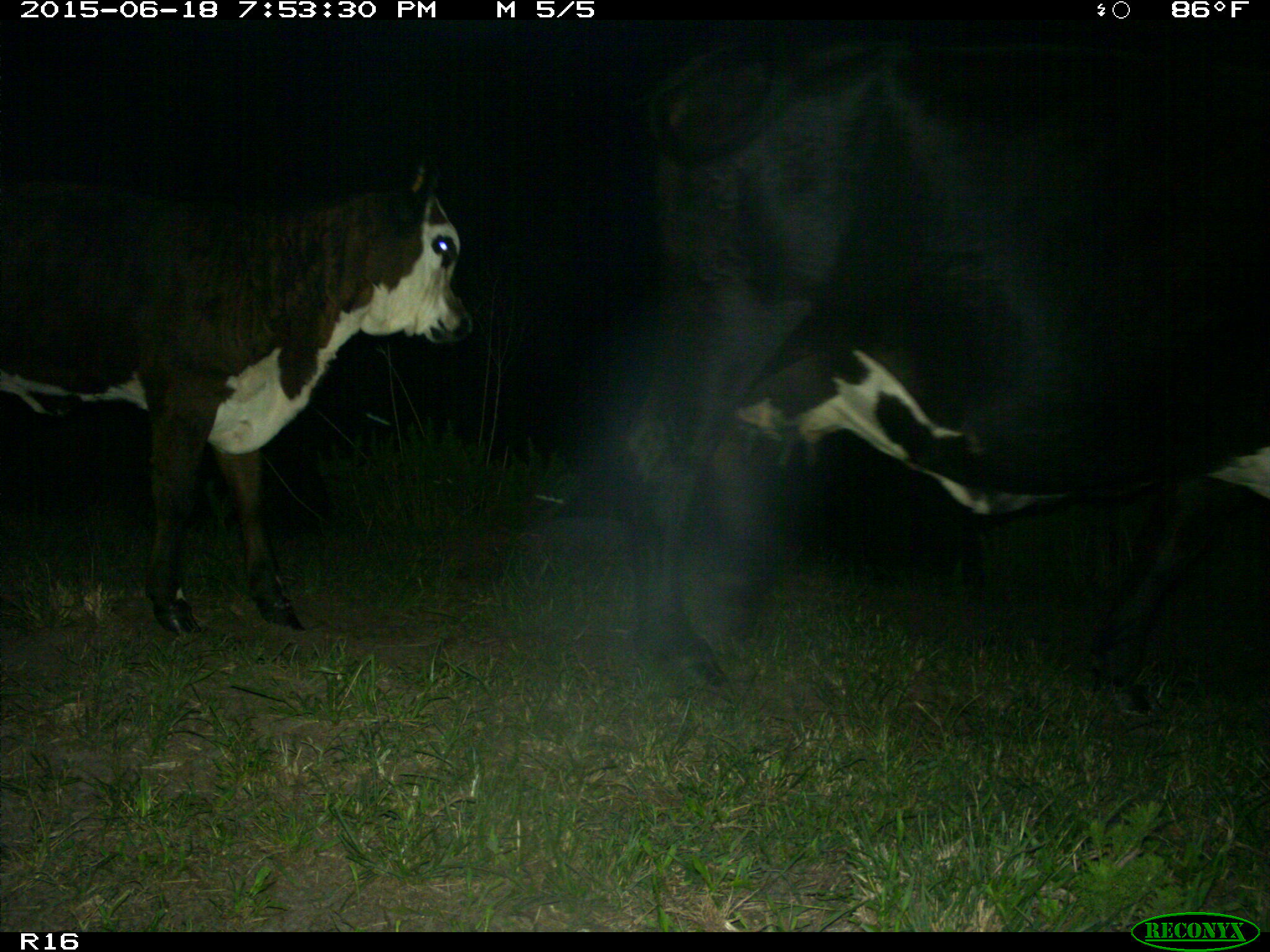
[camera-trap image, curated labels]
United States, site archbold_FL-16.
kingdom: Animalia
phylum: Chordata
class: Mammalia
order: Artiodactyla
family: Bovidae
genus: Bos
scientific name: Bos taurus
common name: domestic cow